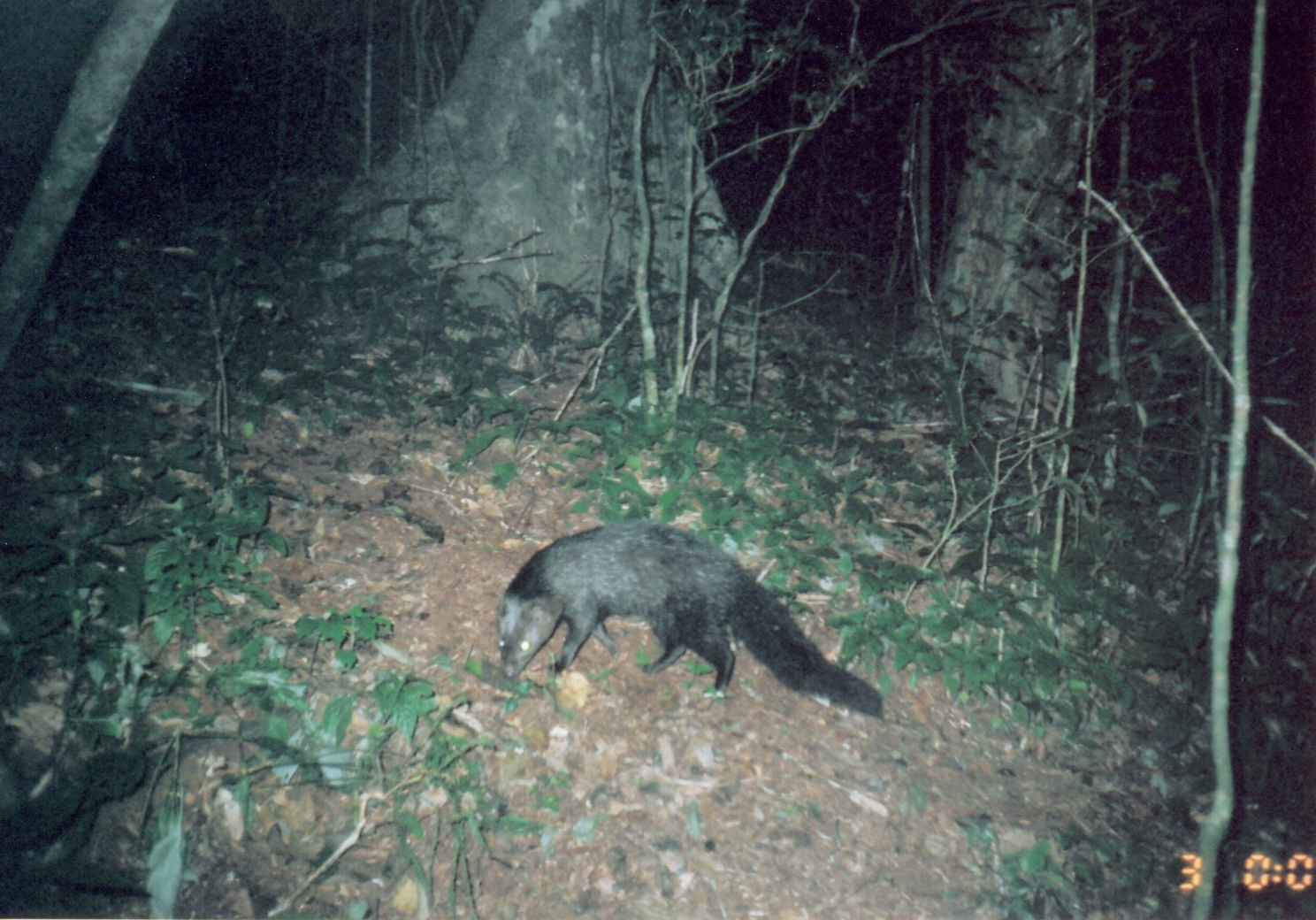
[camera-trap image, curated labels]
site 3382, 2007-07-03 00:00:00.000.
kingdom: Animalia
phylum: Chordata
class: Mammalia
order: Carnivora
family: Herpestidae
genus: Bdeogale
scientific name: Bdeogale crassicauda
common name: bushy-tailed mongoose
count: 1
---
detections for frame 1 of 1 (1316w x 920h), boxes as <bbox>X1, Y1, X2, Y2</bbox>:
bdeogale crassicauda: <bbox>493, 519, 885, 729</bbox>